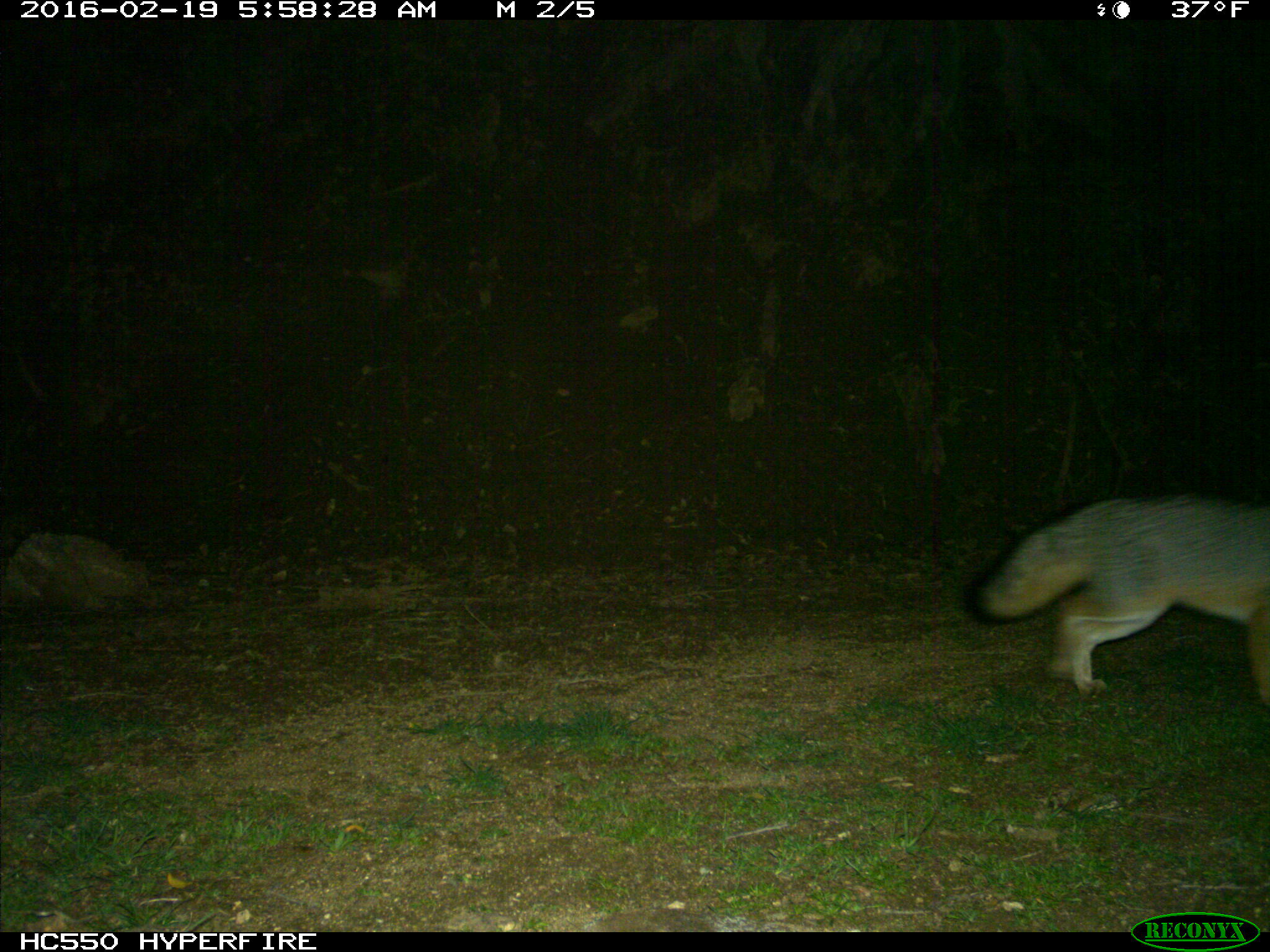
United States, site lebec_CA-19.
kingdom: Animalia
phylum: Chordata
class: Mammalia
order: Carnivora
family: Canidae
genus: Urocyon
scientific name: Urocyon cinereoargenteus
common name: gray fox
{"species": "Urocyon cinereoargenteus (gray fox)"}